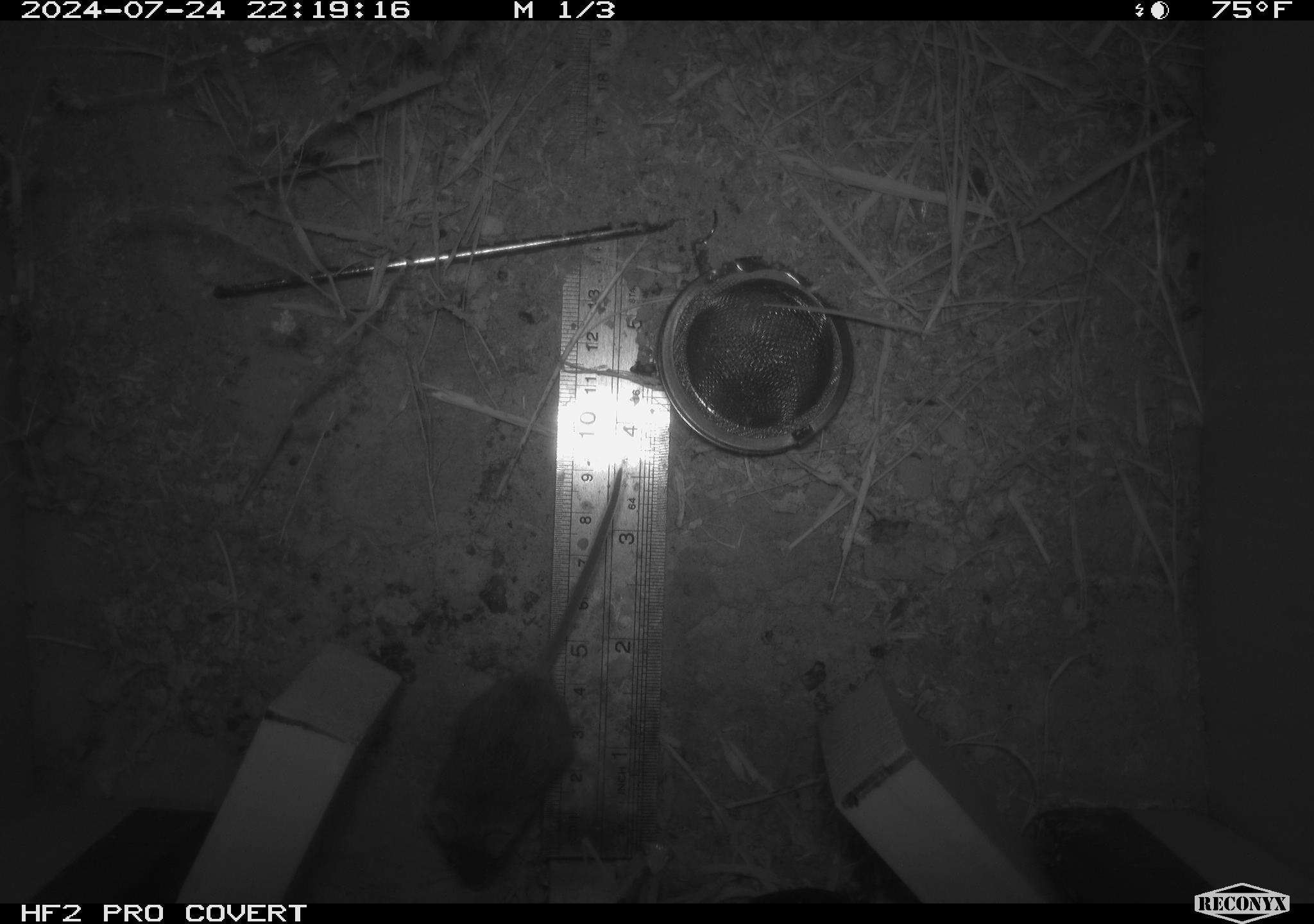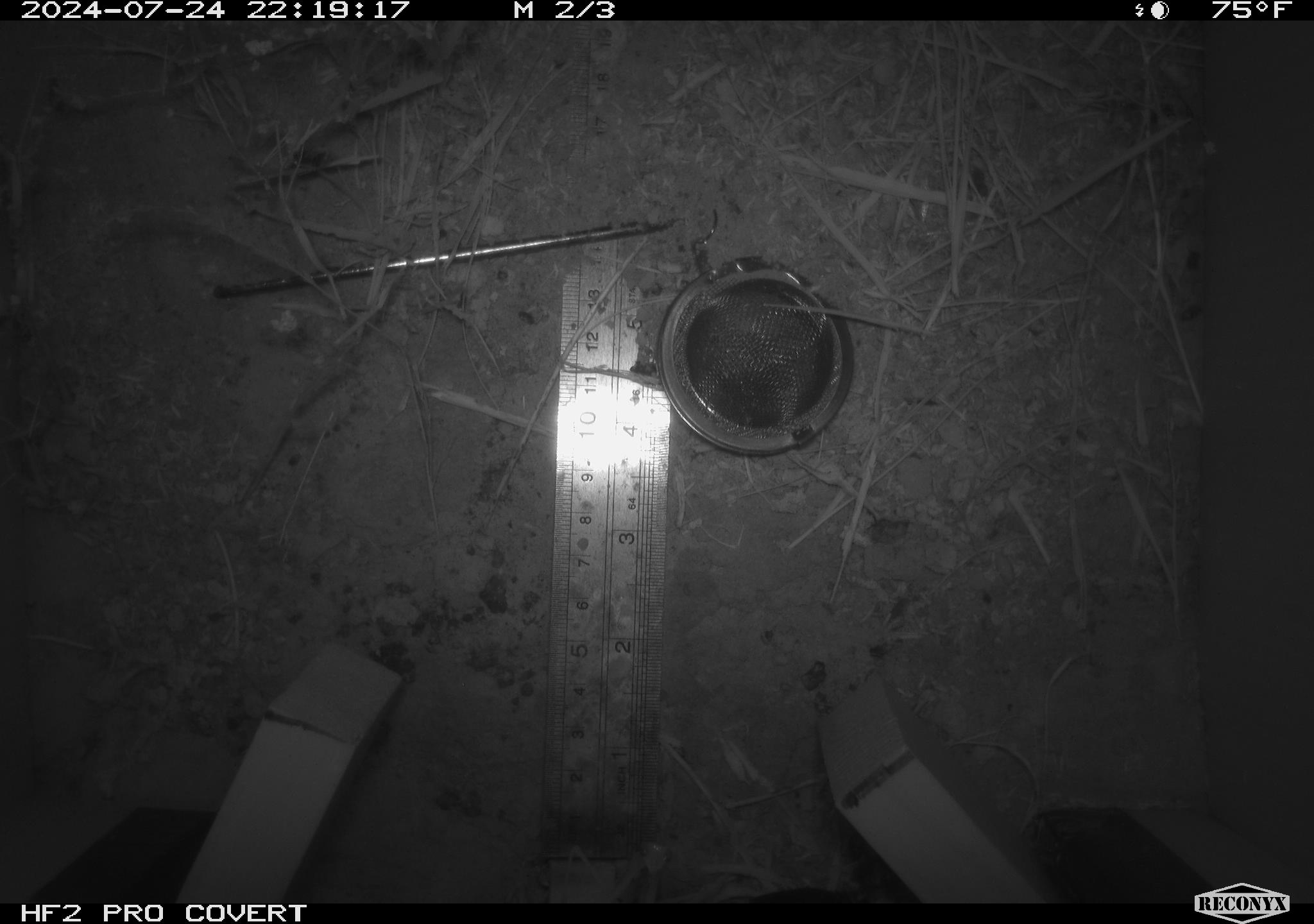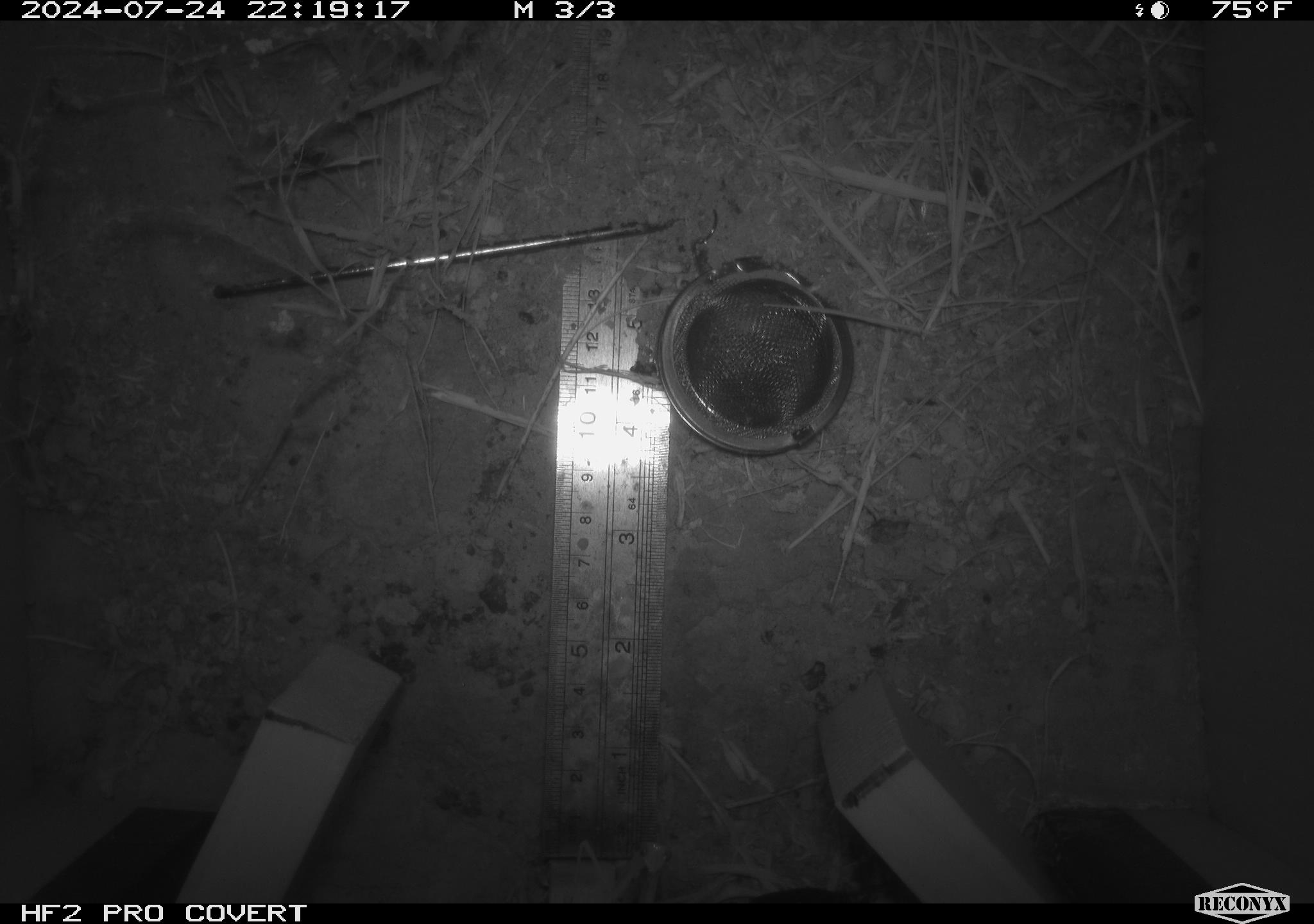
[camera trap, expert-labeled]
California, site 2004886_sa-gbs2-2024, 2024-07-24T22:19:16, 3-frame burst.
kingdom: Animalia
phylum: Chordata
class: Mammalia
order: Rodentia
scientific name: Rodentia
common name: mouse species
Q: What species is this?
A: Mouse species (Rodentia).